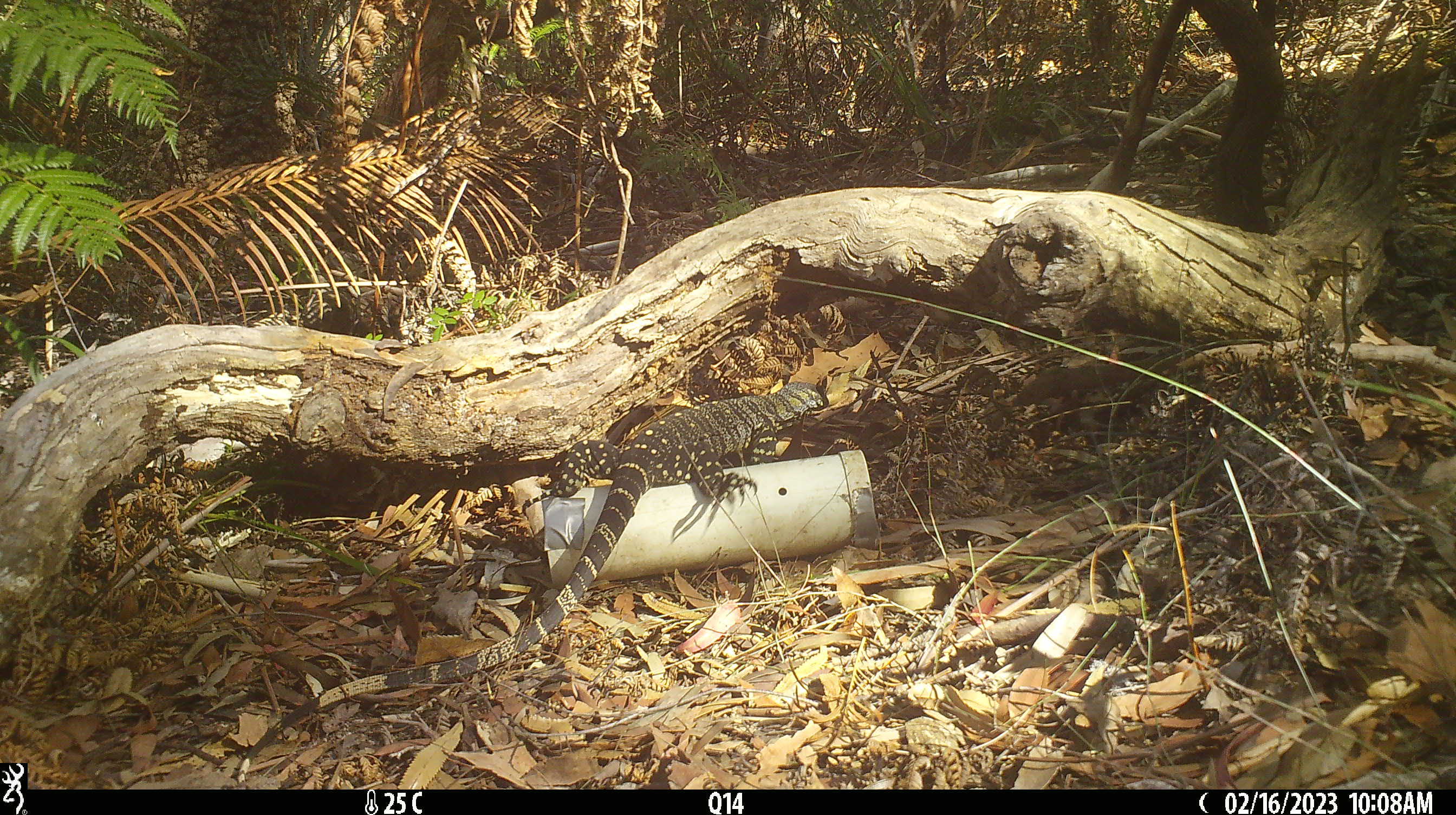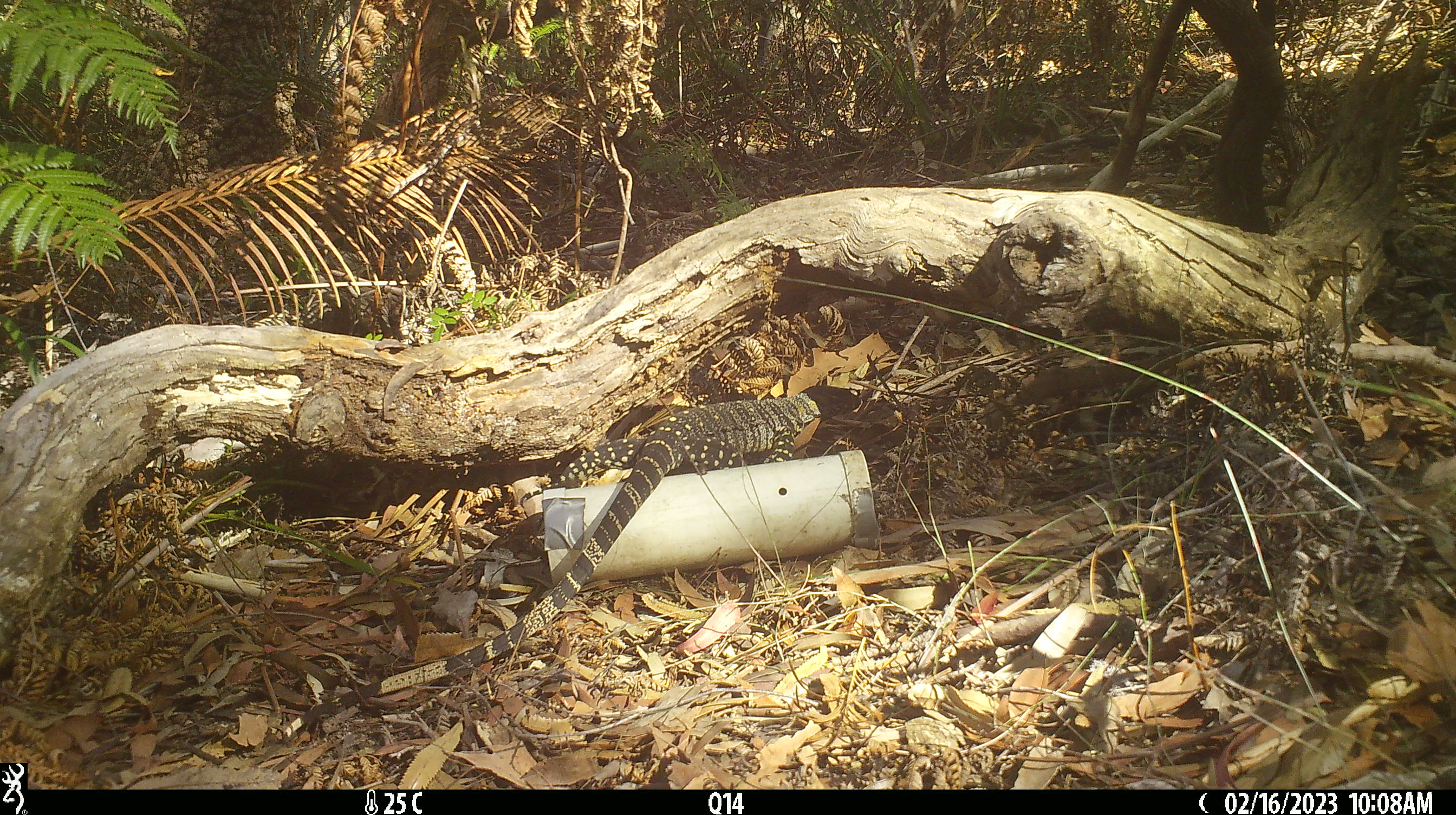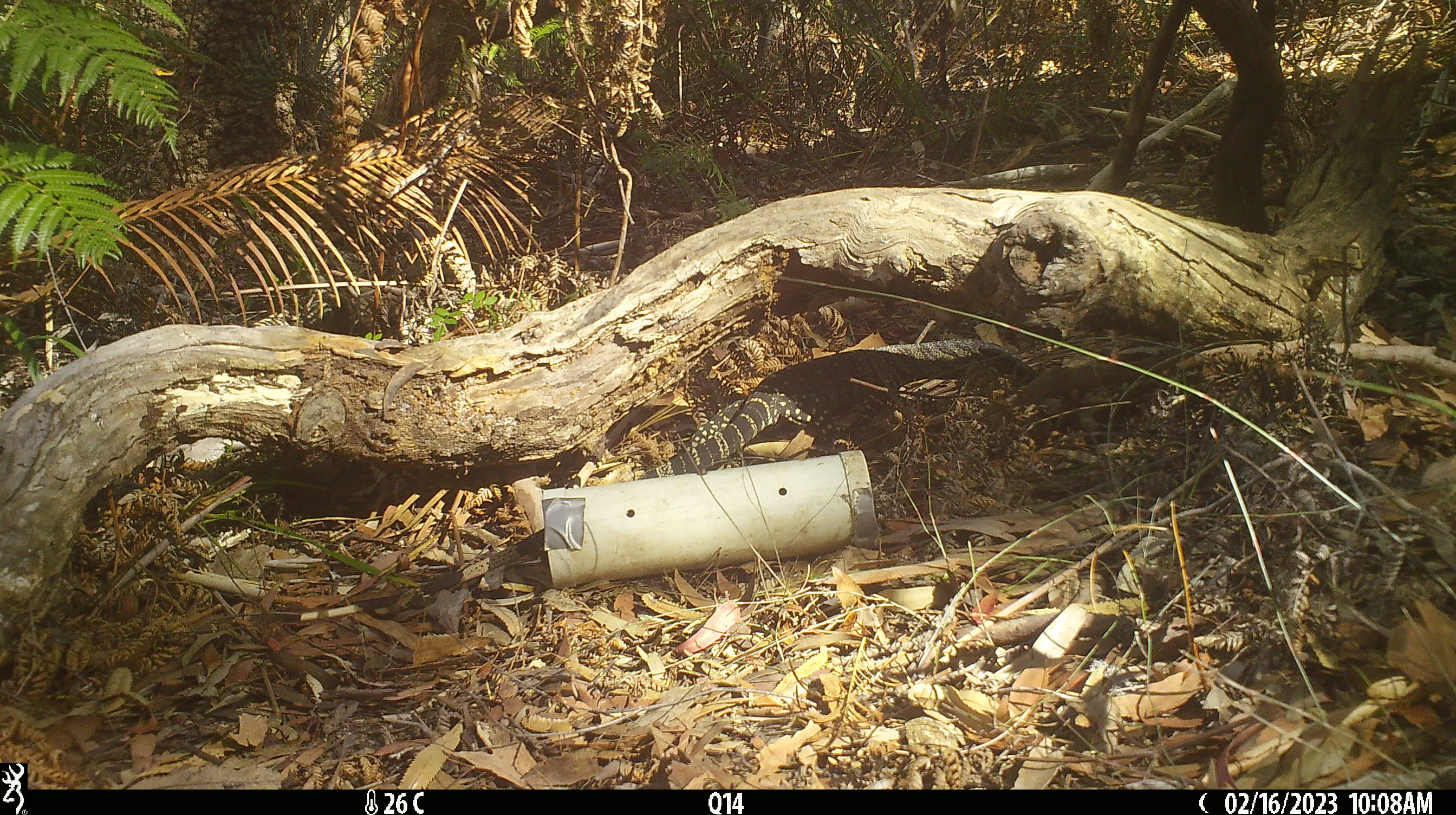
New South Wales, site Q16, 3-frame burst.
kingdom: Animalia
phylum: Chordata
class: Reptilia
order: Squamata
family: Varanidae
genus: Varanus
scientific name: Varanus varius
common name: lace monitor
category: goanna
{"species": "goanna (lace monitor) (Varanus varius)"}